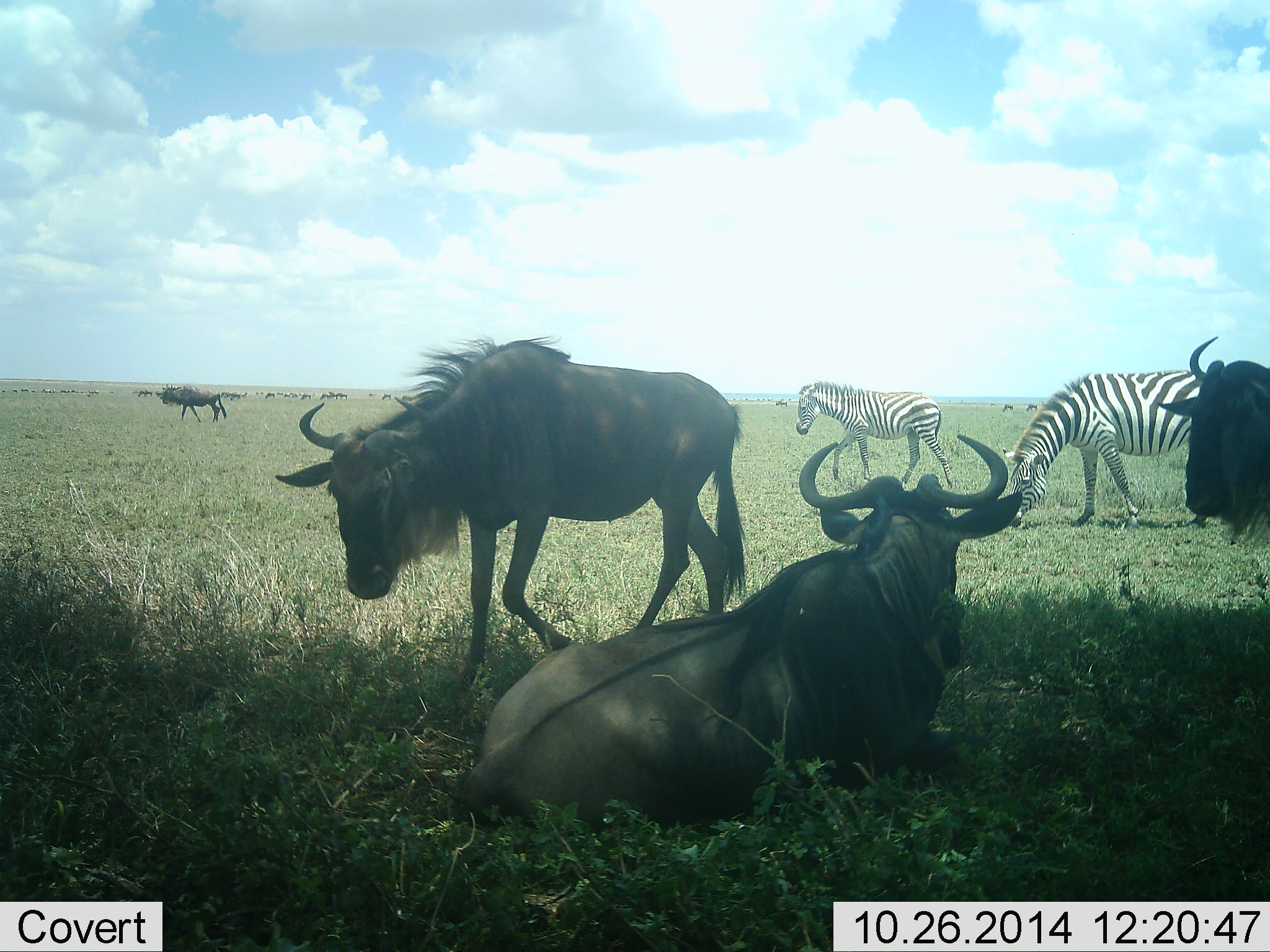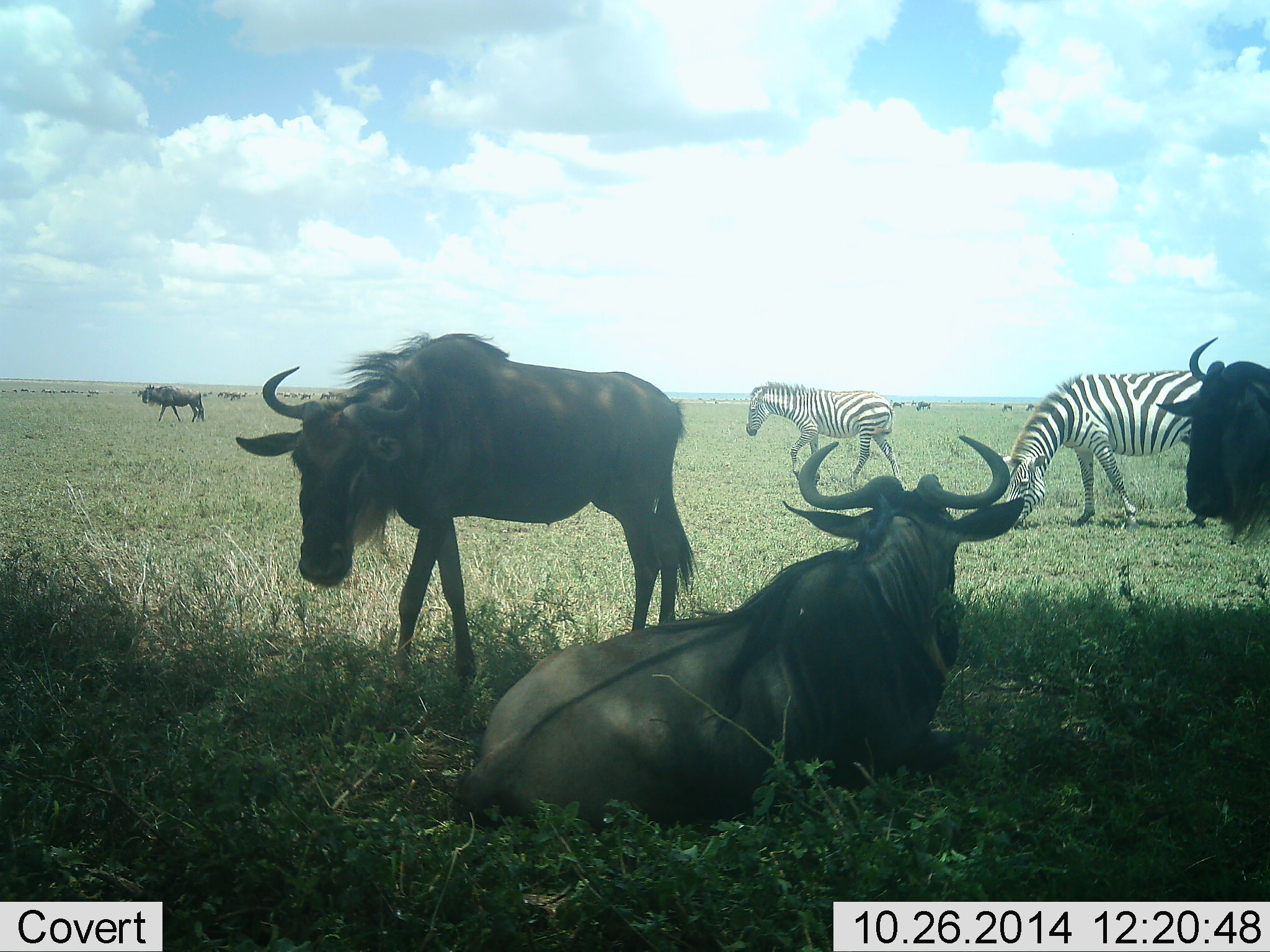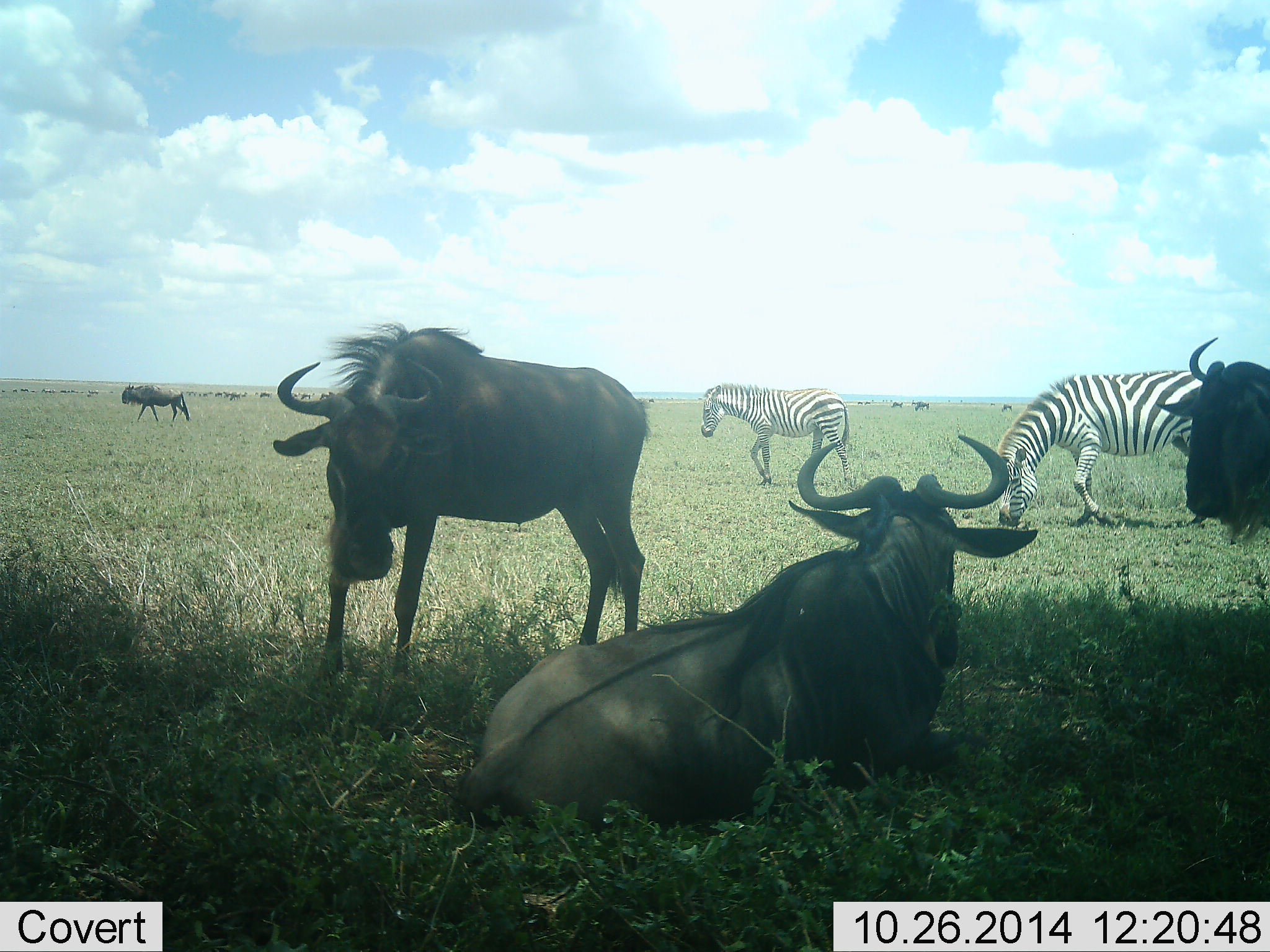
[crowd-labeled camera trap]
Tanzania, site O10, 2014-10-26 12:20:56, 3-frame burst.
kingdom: Animalia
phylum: Chordata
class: Mammalia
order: Artiodactyla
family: Bovidae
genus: Connochaetes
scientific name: Connochaetes taurinus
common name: blue wildebeest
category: wildebeest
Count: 4.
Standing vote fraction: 91%.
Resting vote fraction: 91%.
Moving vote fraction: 55%.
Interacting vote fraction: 0%.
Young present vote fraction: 0%.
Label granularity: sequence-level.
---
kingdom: Animalia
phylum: Chordata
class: Mammalia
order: Perissodactyla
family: Equidae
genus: Equus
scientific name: Equus quagga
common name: plains zebra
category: zebra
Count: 2.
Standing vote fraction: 50%.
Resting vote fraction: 0%.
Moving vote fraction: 70%.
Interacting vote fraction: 0%.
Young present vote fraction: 10%.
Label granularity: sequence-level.